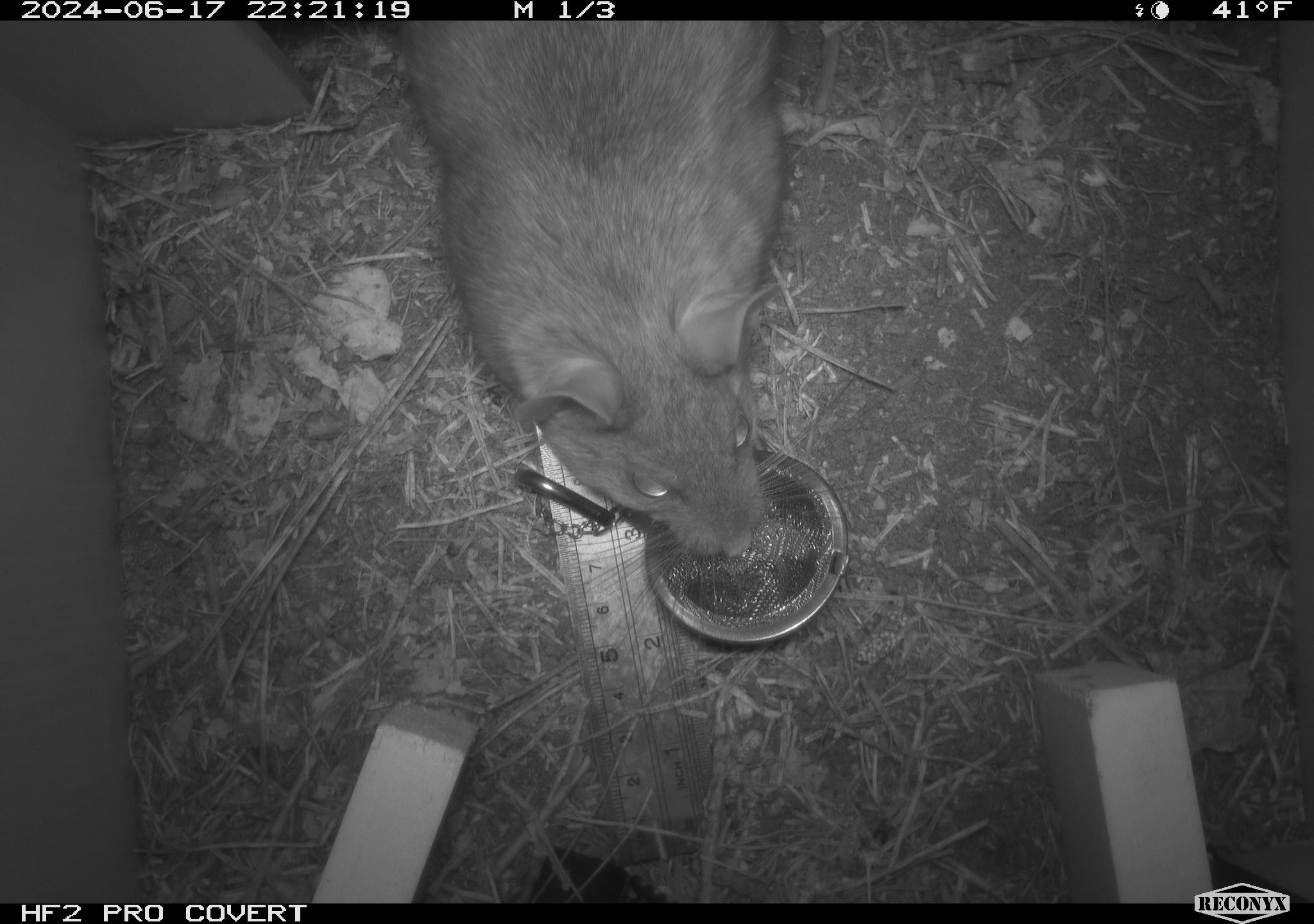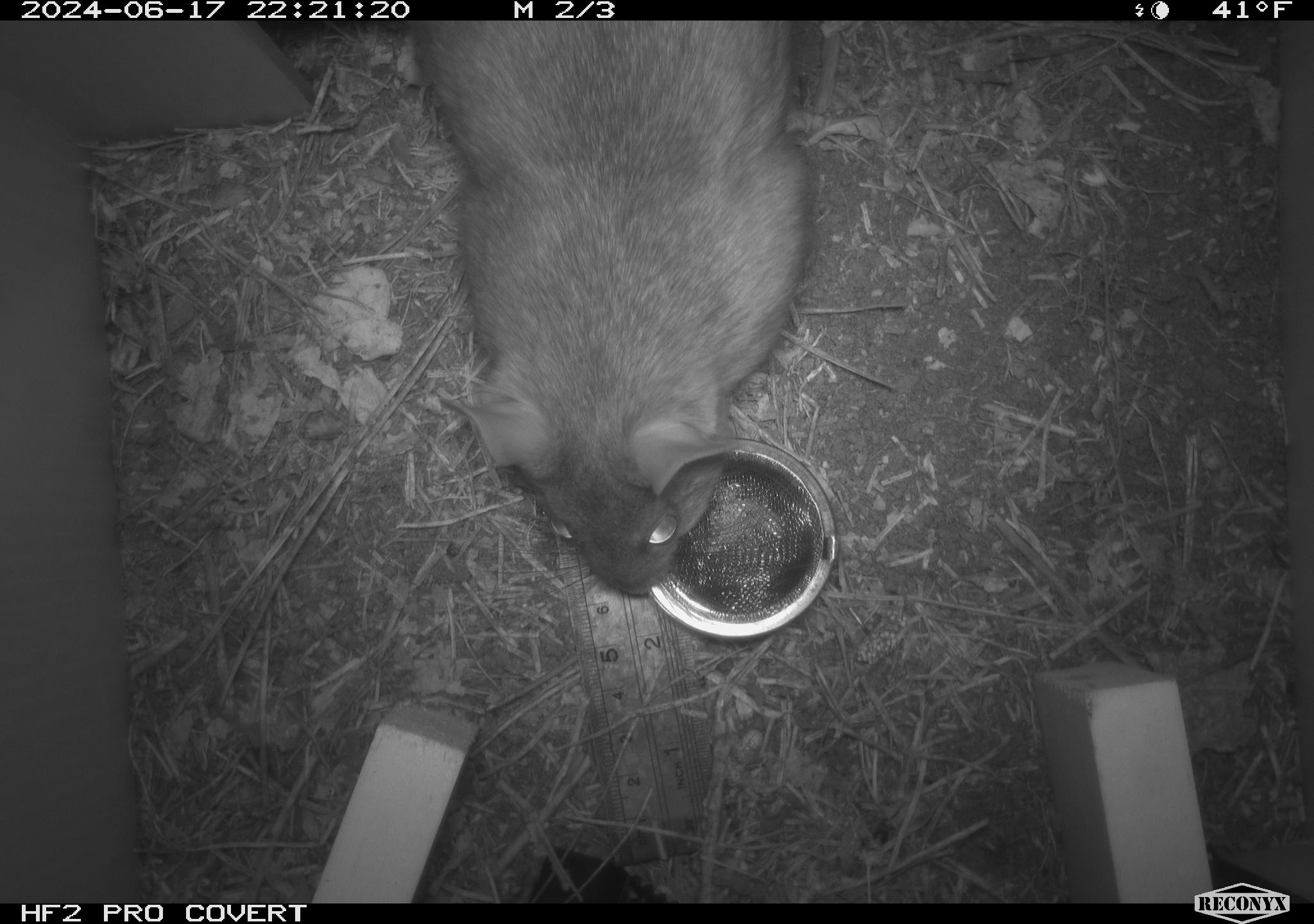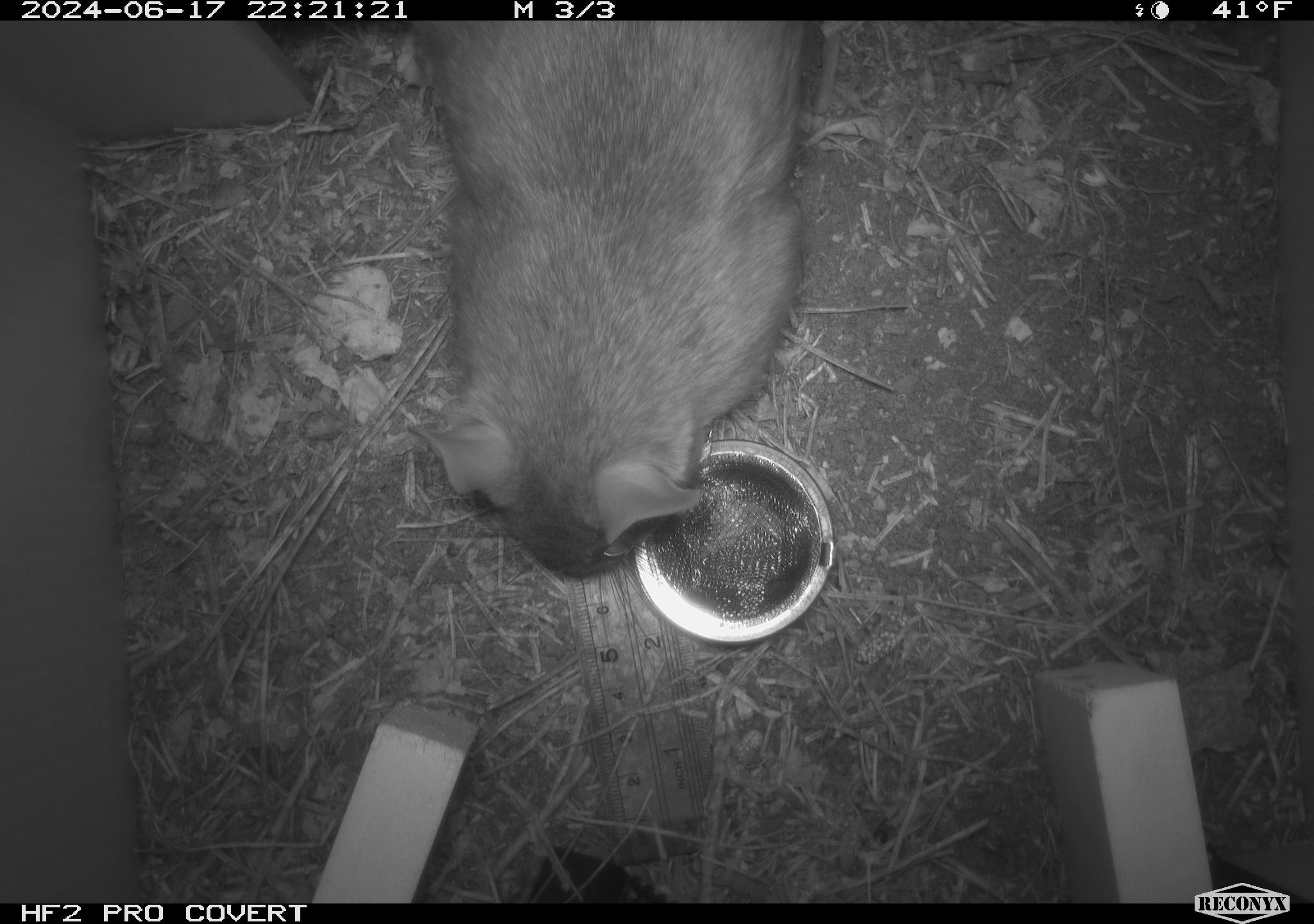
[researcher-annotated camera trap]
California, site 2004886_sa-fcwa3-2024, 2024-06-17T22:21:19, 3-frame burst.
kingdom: Animalia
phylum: Chordata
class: Mammalia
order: Rodentia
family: Cricetidae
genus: Neotoma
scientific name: Neotoma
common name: pack rat or woodrat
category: neotoma species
Neotoma species (pack rat or woodrat) (Neotoma).